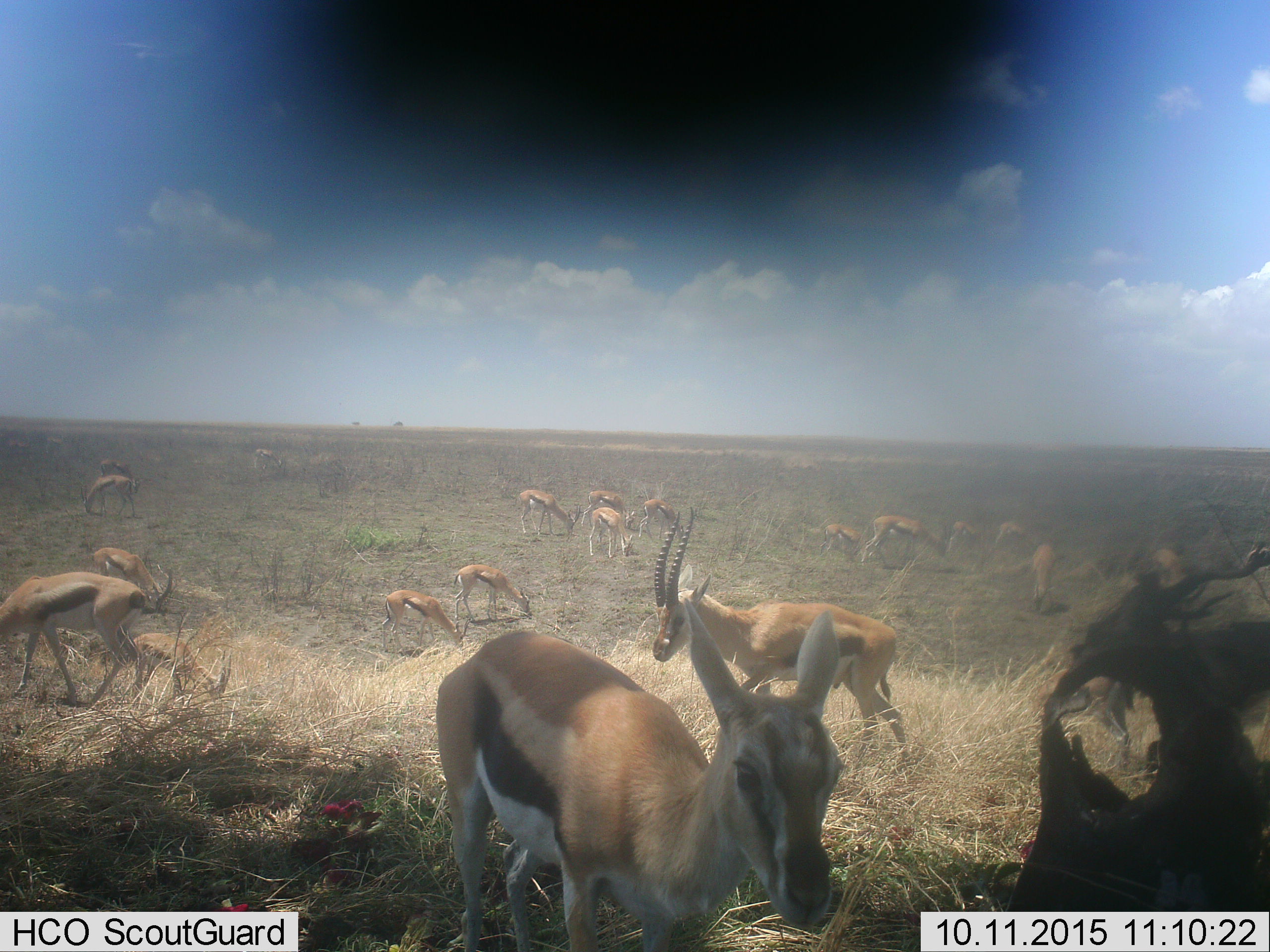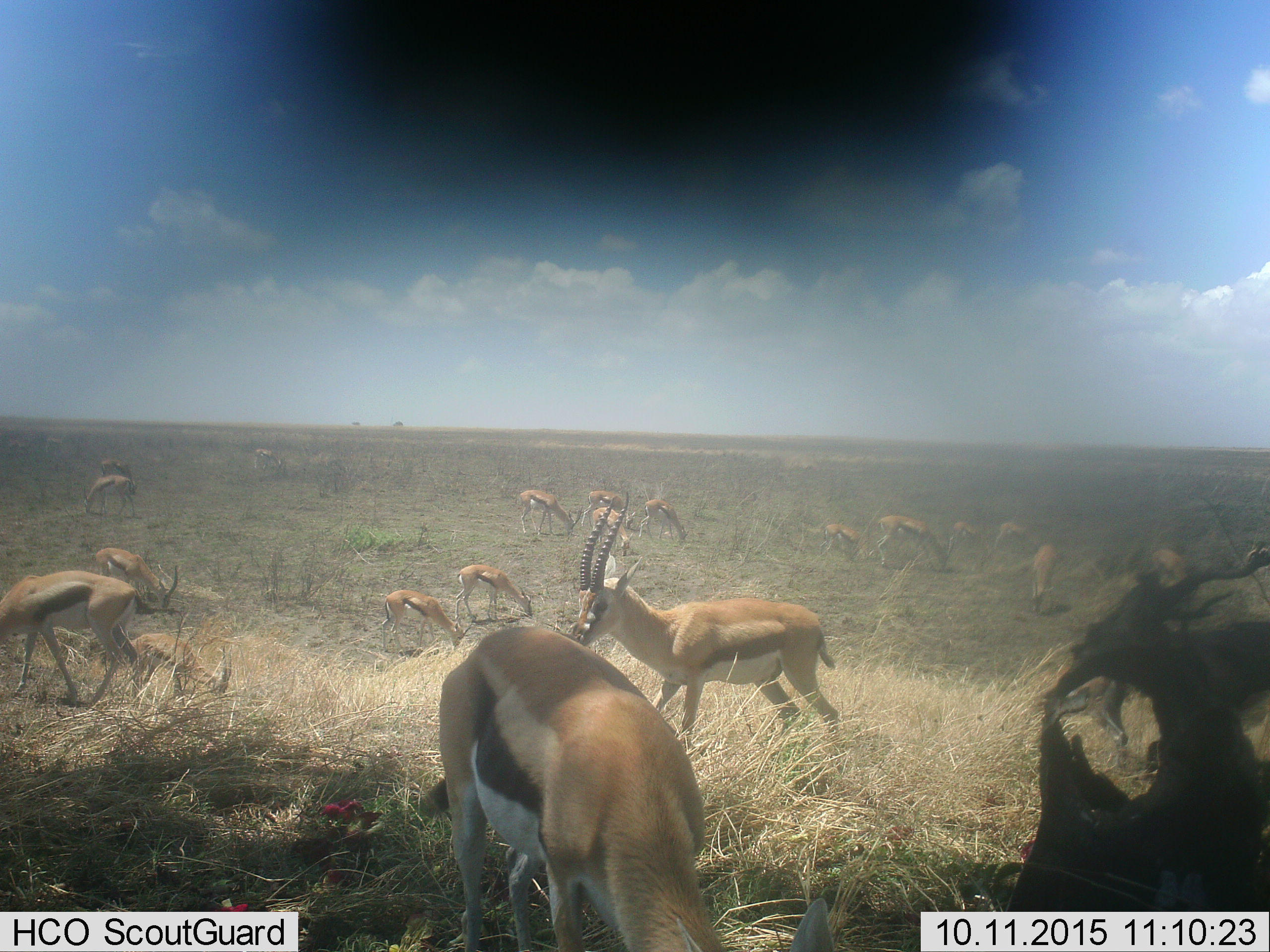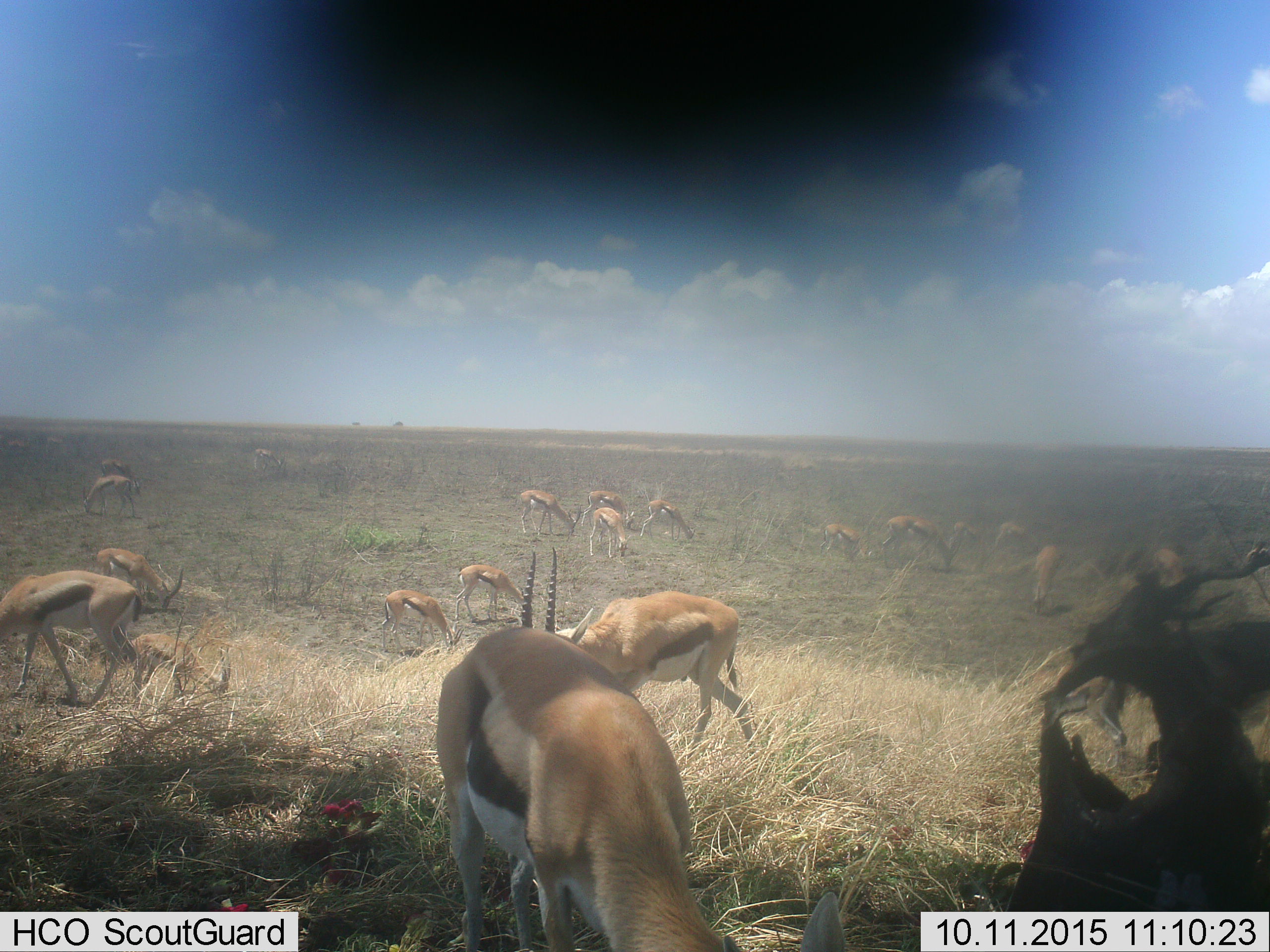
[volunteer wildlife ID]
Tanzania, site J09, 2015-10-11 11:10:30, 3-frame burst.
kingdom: Animalia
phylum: Chordata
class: Mammalia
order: Artiodactyla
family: Bovidae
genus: Eudorcas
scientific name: Eudorcas thomsonii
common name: thomson's gazelle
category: gazellethomsons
Gazellethomsons (thomson's gazelle) (Eudorcas thomsonii), count 11-50. Behavior (volunteer vote fractions): standing 100%, resting 11%, moving 67%, interacting 11%. Young present (vote fraction): 44%. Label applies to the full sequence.